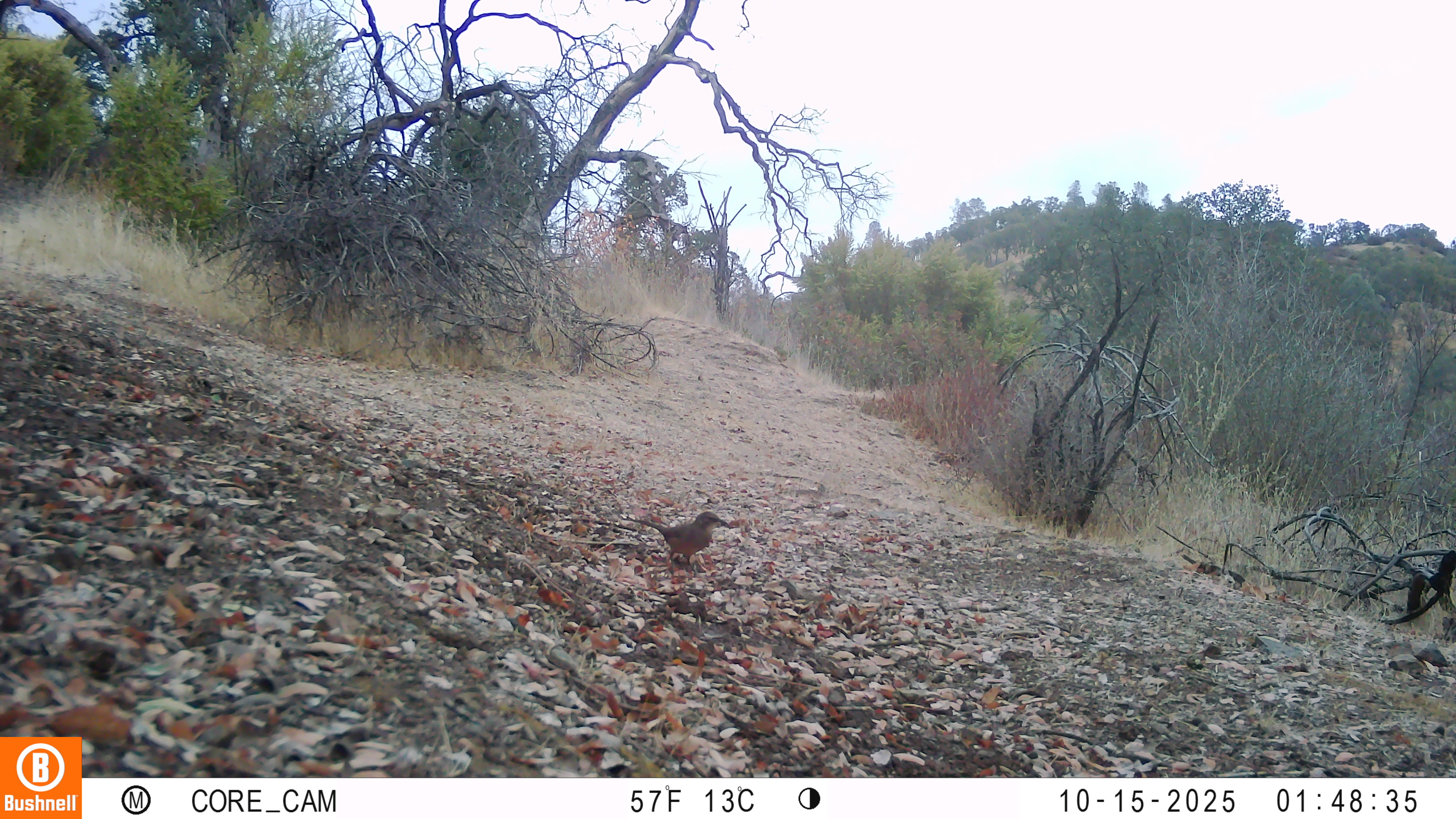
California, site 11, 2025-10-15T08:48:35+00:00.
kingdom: Animalia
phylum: Chordata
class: Aves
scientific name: Aves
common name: bird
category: unknown bird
Unknown bird (bird) (Aves).